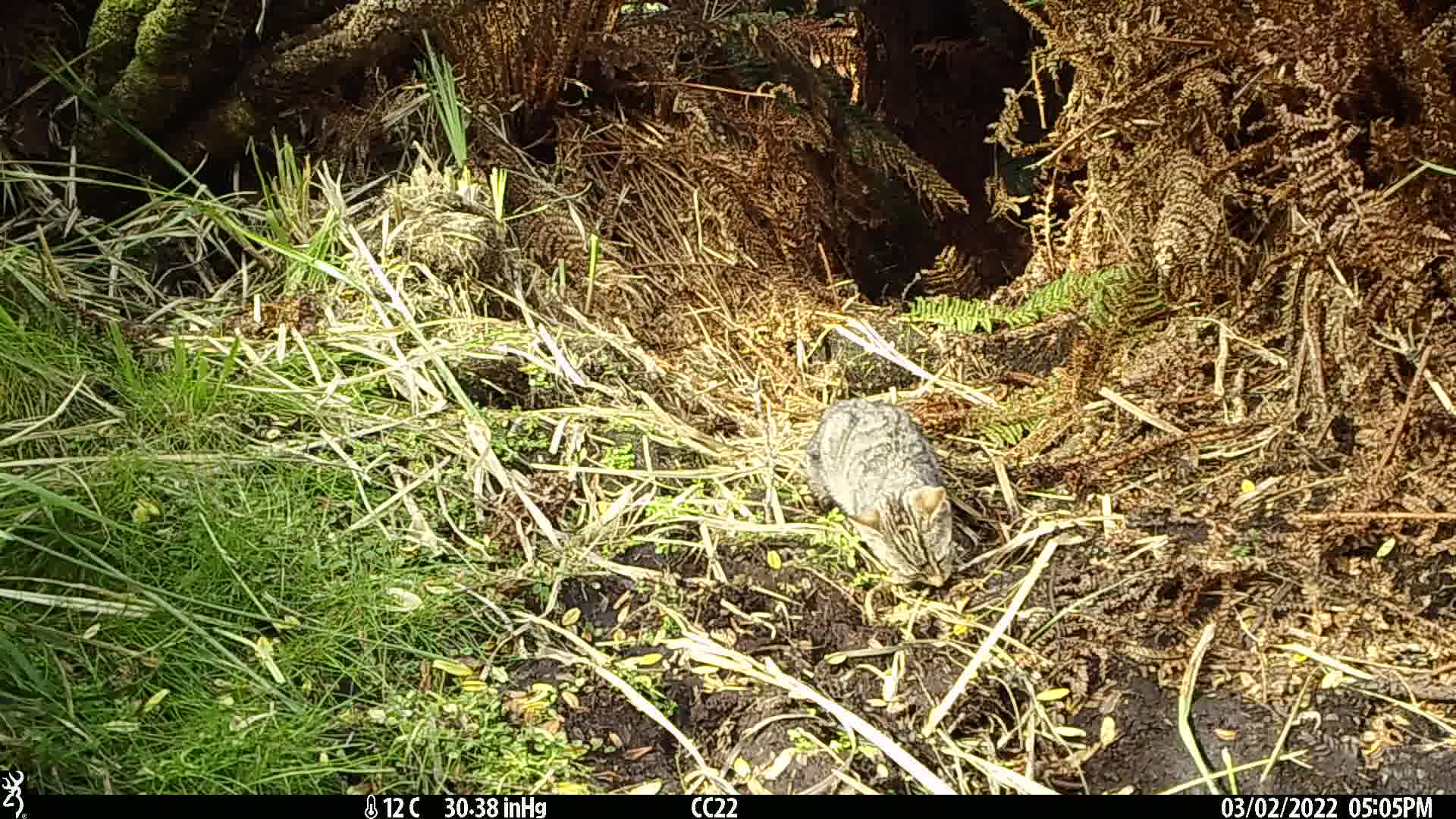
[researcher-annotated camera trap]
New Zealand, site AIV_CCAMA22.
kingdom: Animalia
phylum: Chordata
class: Mammalia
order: Carnivora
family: Felidae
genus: Felis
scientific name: Felis catus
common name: domestic cat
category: cat